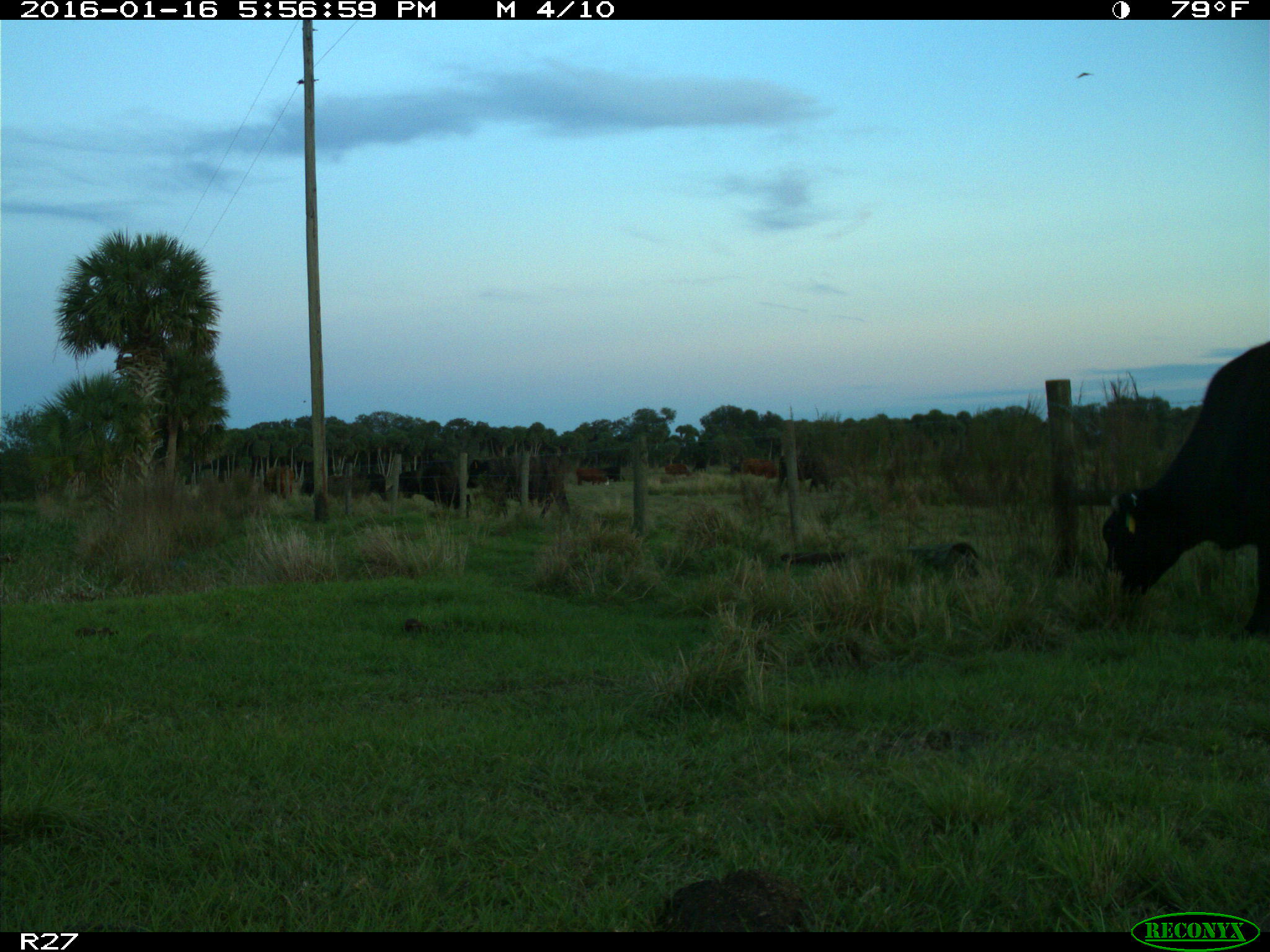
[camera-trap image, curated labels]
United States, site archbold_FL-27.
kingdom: Animalia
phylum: Chordata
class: Mammalia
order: Artiodactyla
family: Bovidae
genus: Bos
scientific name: Bos taurus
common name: domestic cow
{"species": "Bos taurus (domestic cow)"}